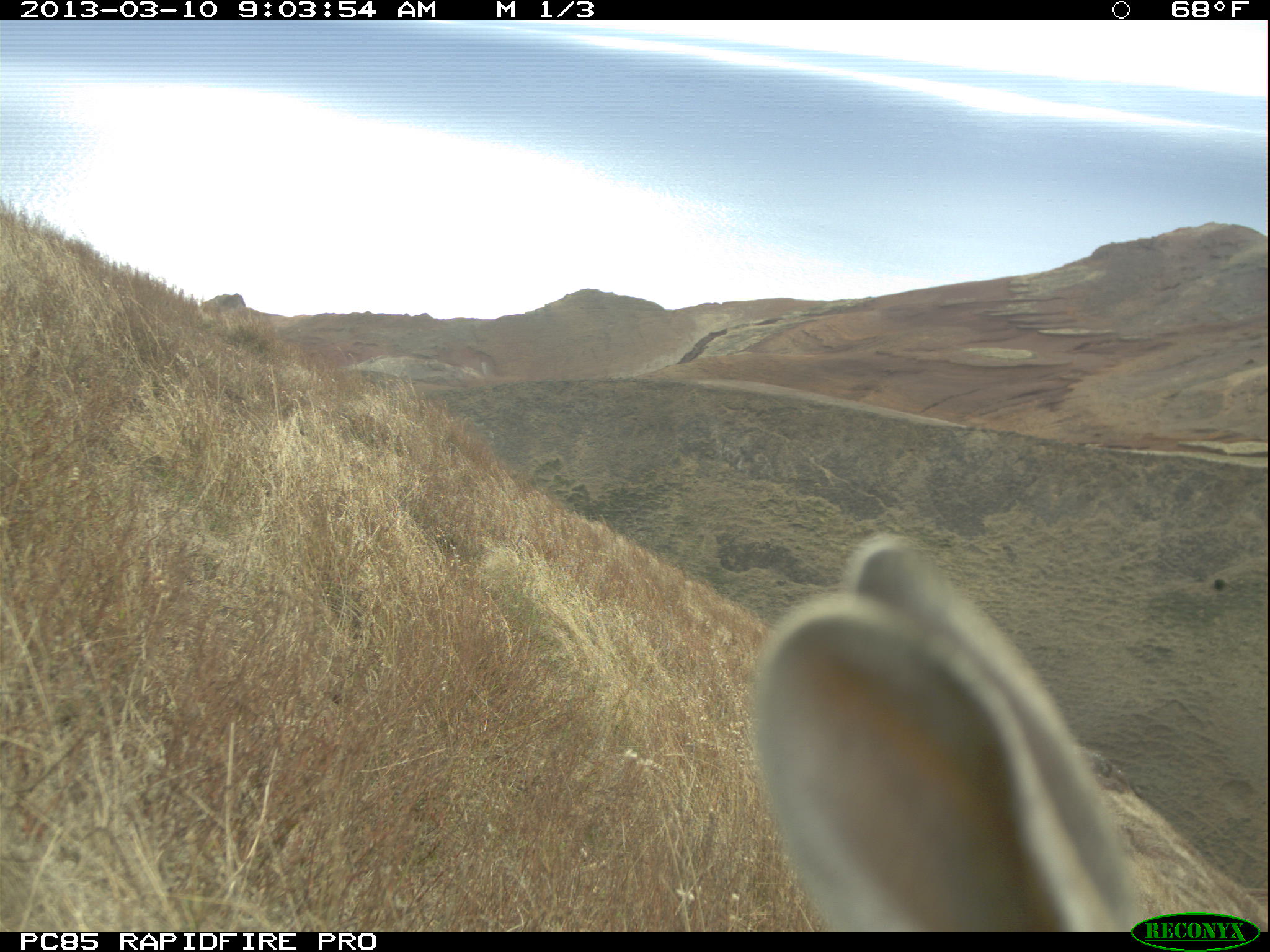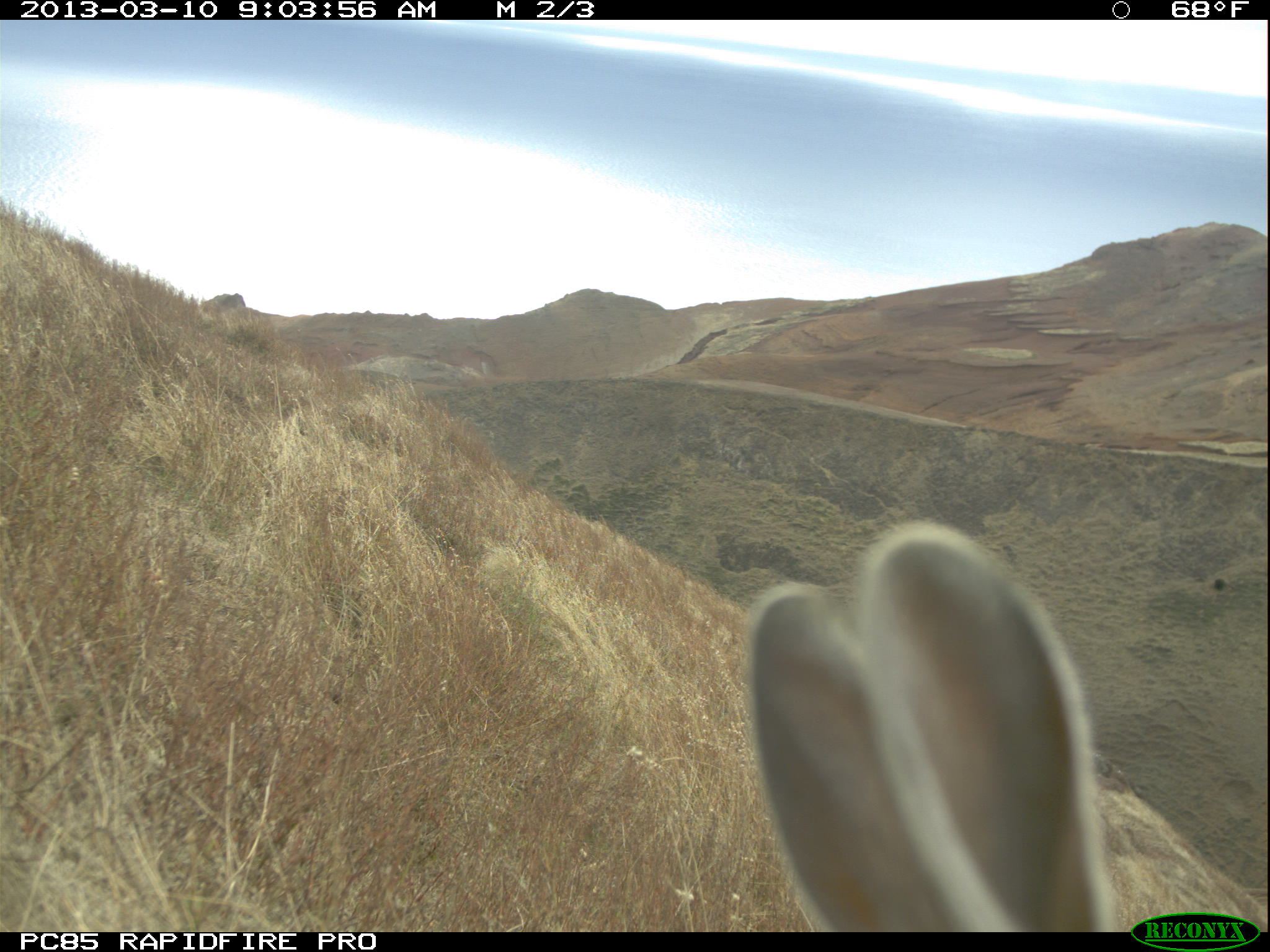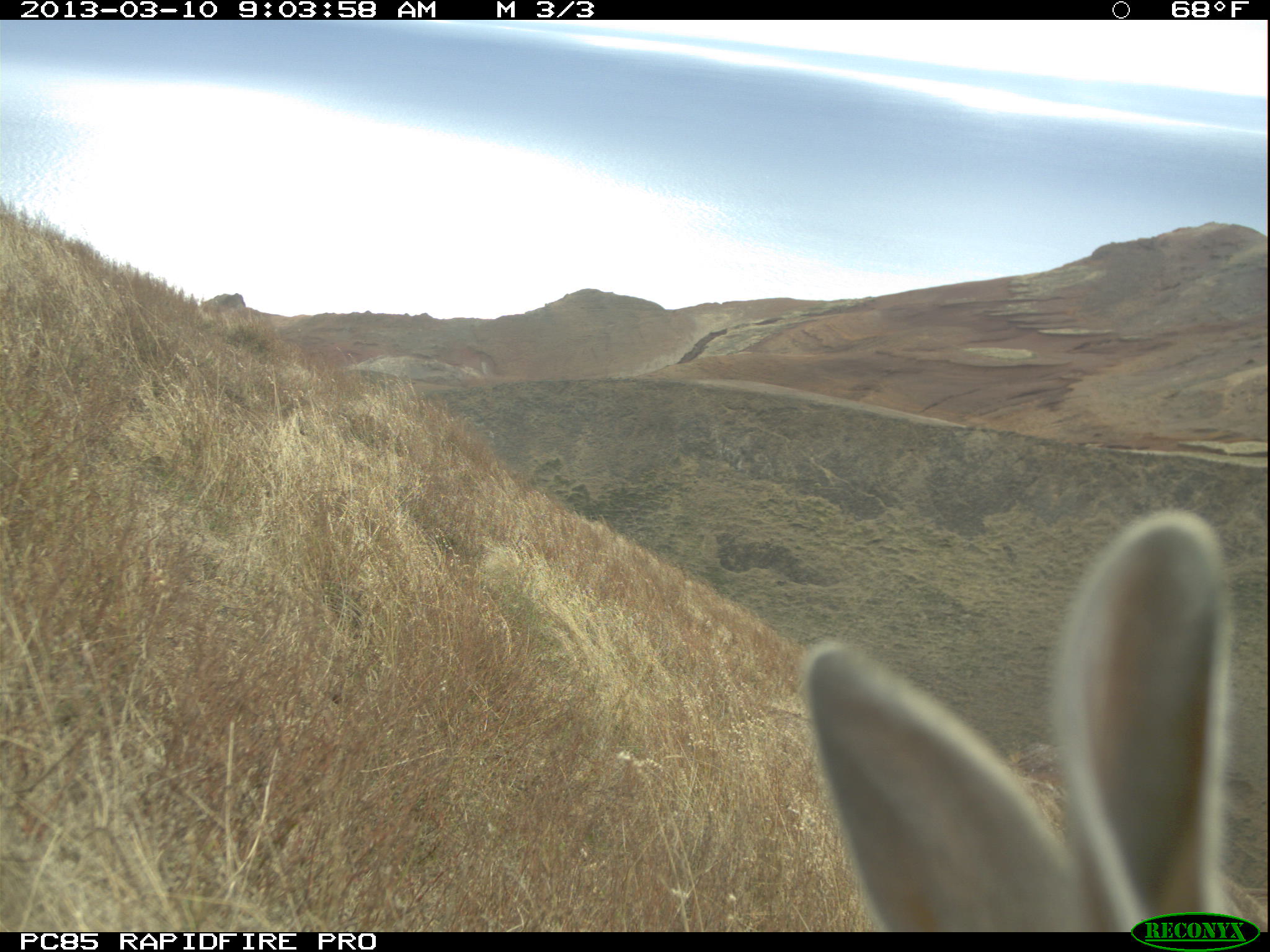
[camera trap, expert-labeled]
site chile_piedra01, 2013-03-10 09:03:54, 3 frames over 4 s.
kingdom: Animalia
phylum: Chordata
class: Mammalia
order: Lagomorpha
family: Leporidae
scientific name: Leporidae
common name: rabbits and hares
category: rabbit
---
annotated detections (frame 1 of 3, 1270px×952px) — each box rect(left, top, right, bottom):
rabbit: rect(743, 526, 1146, 933)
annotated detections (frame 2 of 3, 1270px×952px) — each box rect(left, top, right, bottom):
rabbit: rect(737, 517, 1114, 931)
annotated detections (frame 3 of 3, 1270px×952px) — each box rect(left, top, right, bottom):
rabbit: rect(799, 504, 1263, 929)